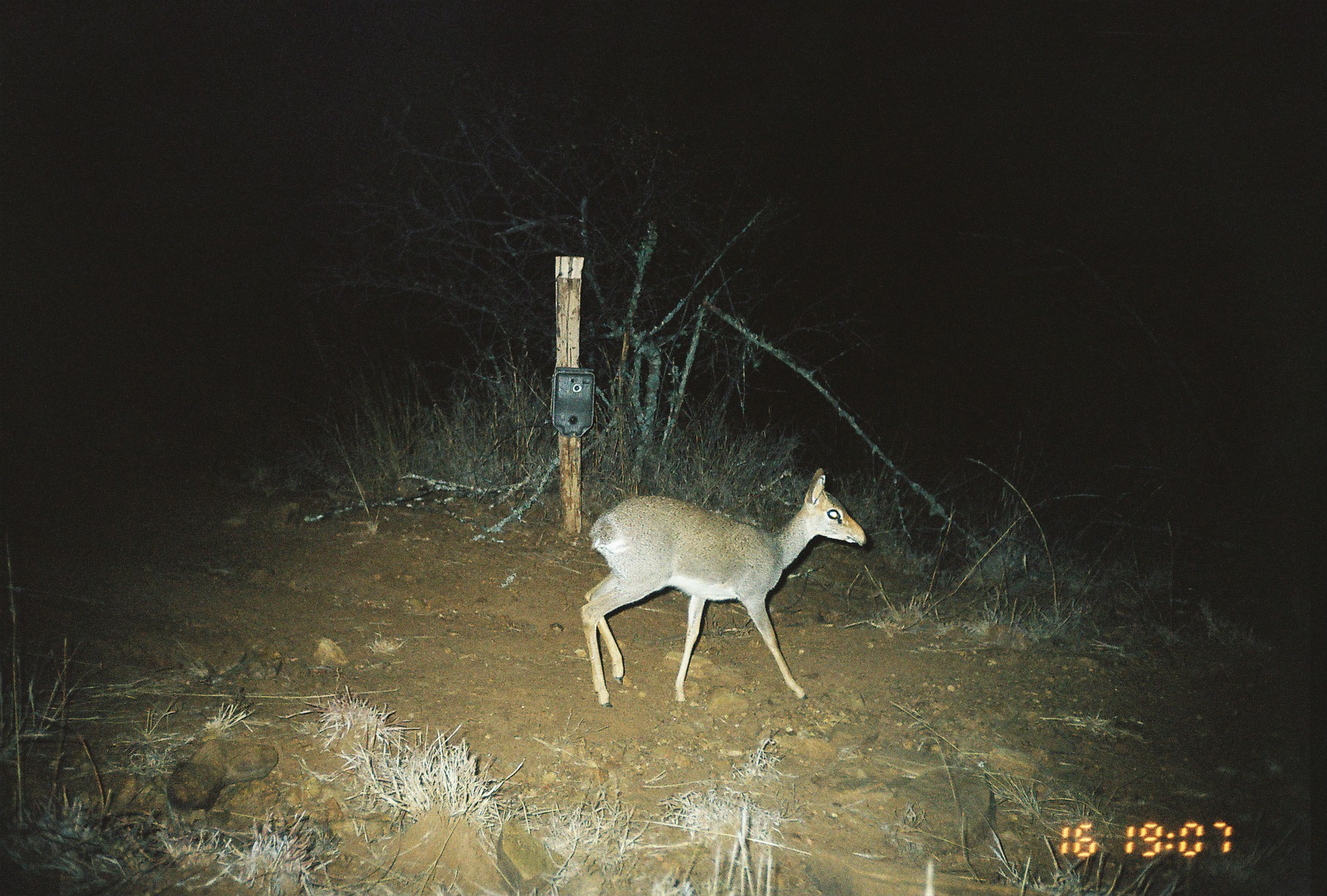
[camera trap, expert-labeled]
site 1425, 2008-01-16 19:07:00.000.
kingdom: Animalia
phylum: Chordata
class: Mammalia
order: Artiodactyla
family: Bovidae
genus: Madoqua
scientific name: Madoqua guentheri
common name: günther's dik-dik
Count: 1.